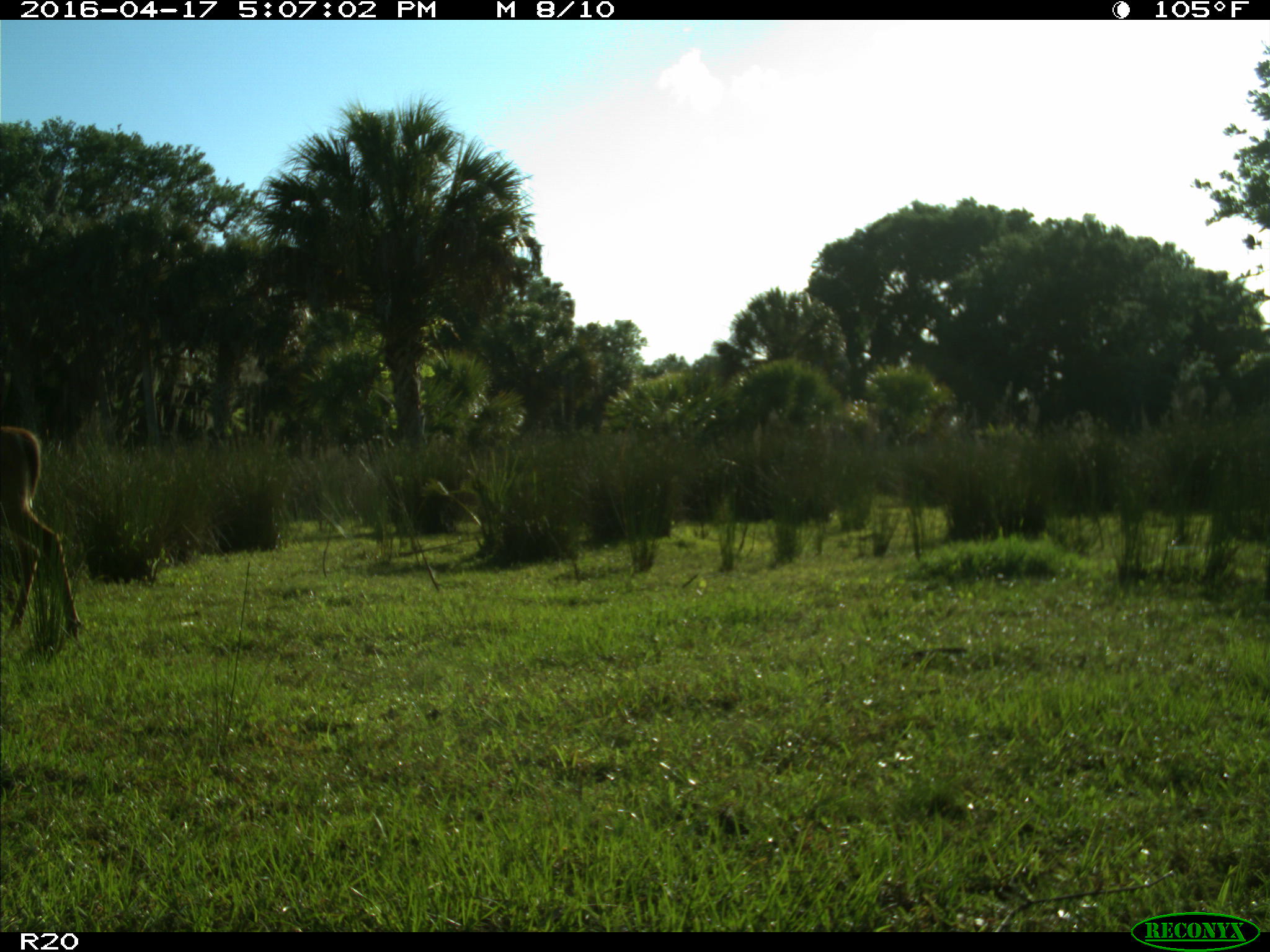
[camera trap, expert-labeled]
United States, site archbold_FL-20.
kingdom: Animalia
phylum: Chordata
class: Mammalia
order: Artiodactyla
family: Cervidae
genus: Odocoileus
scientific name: Odocoileus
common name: deer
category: unidentified deer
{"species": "unidentified deer (deer) (Odocoileus)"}